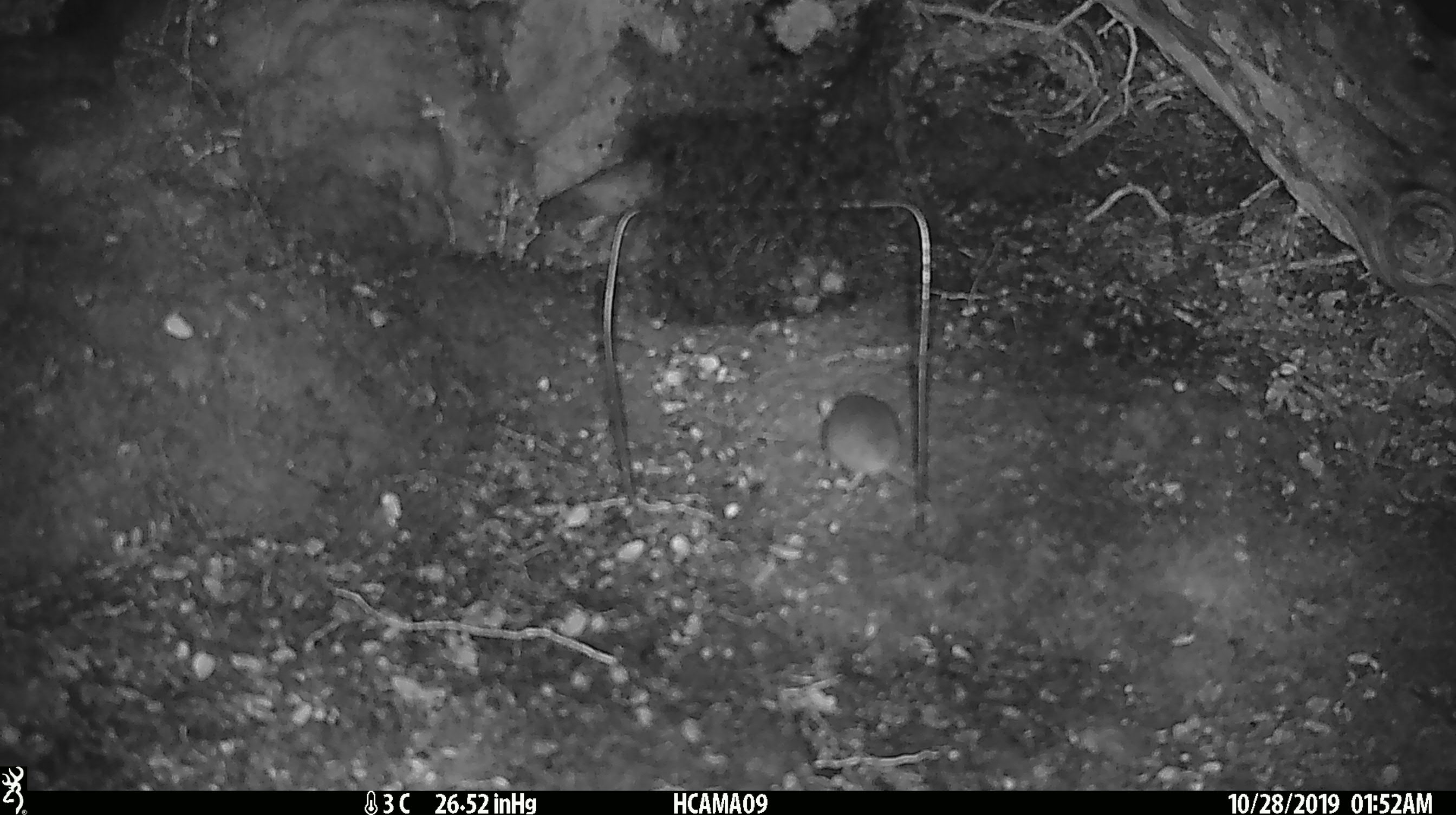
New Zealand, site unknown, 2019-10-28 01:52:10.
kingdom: Animalia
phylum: Chordata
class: Mammalia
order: Rodentia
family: Muridae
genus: Mus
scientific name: Mus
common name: mouse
Mouse (Mus).